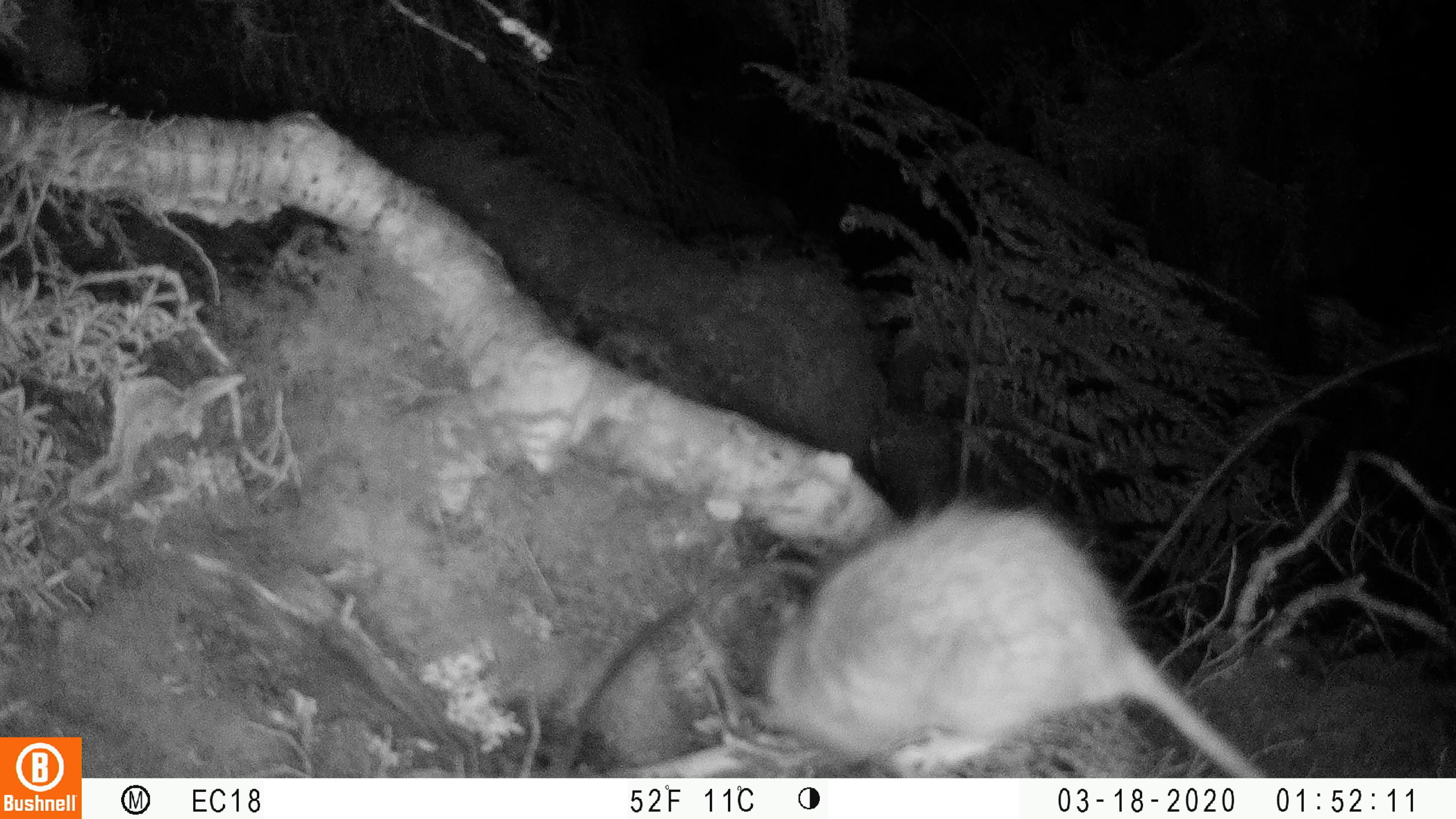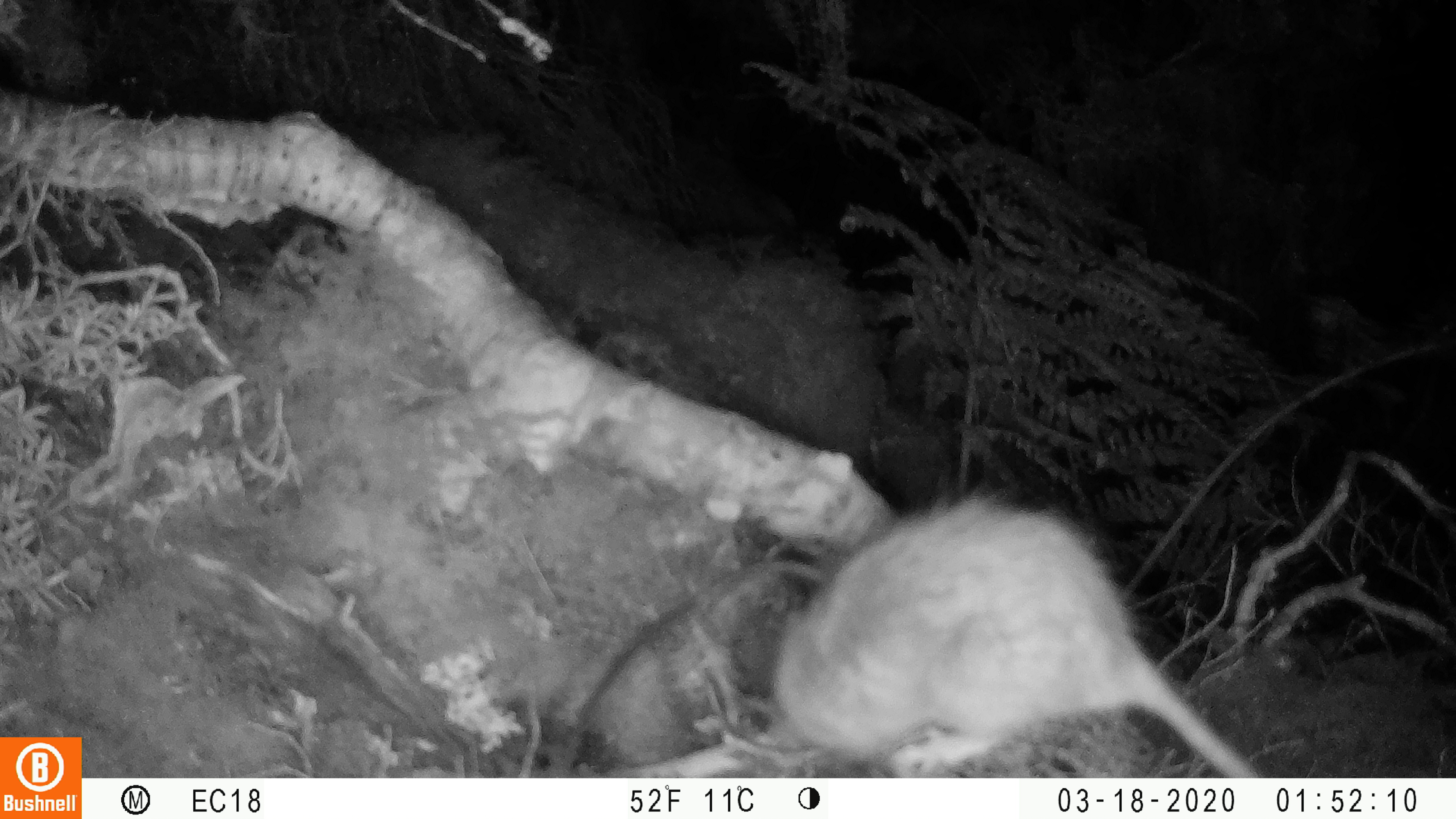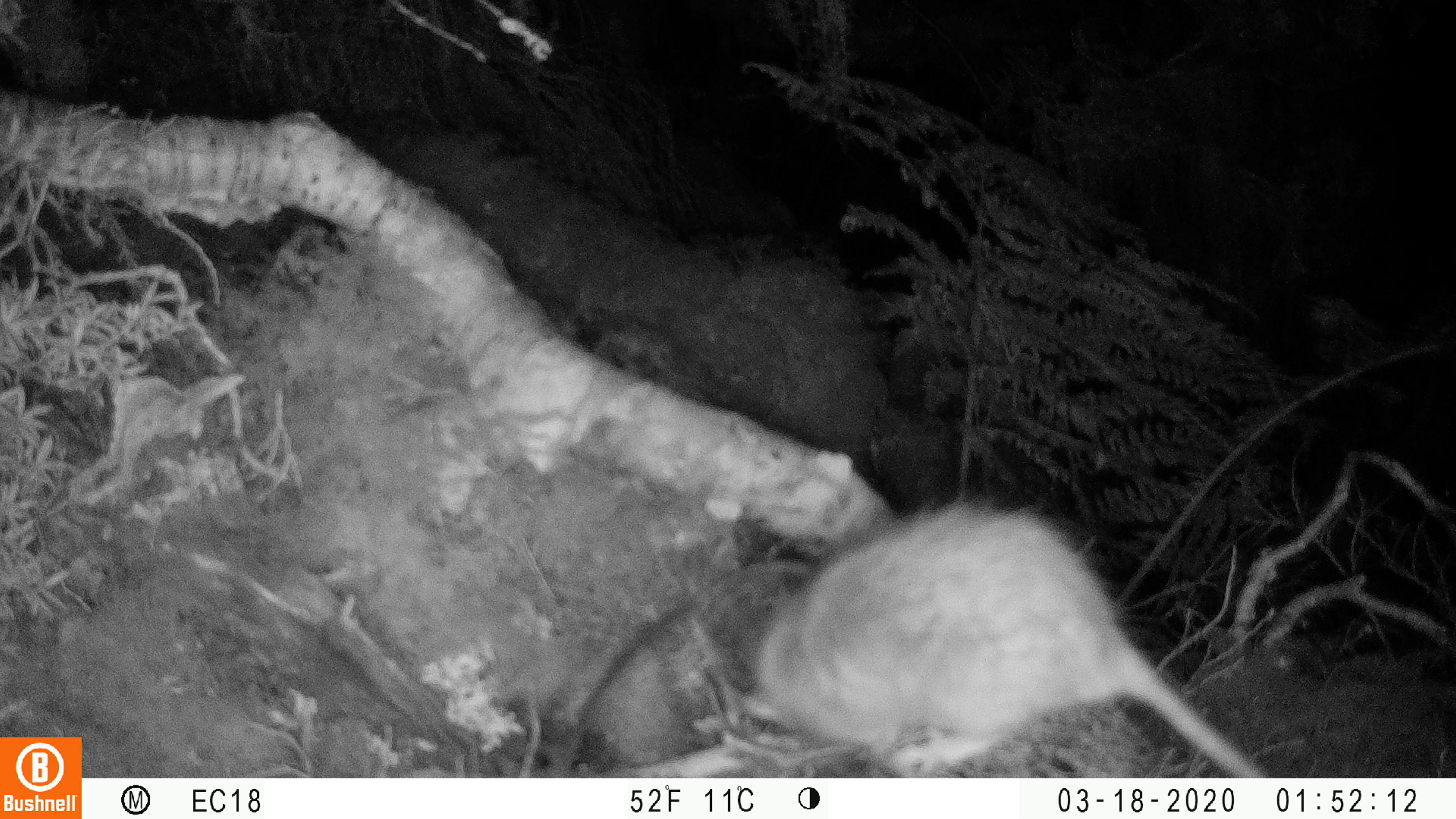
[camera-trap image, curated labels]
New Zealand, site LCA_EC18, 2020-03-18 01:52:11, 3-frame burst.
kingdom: Animalia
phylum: Chordata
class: Mammalia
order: Rodentia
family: Muridae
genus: Rattus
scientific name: Rattus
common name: rat